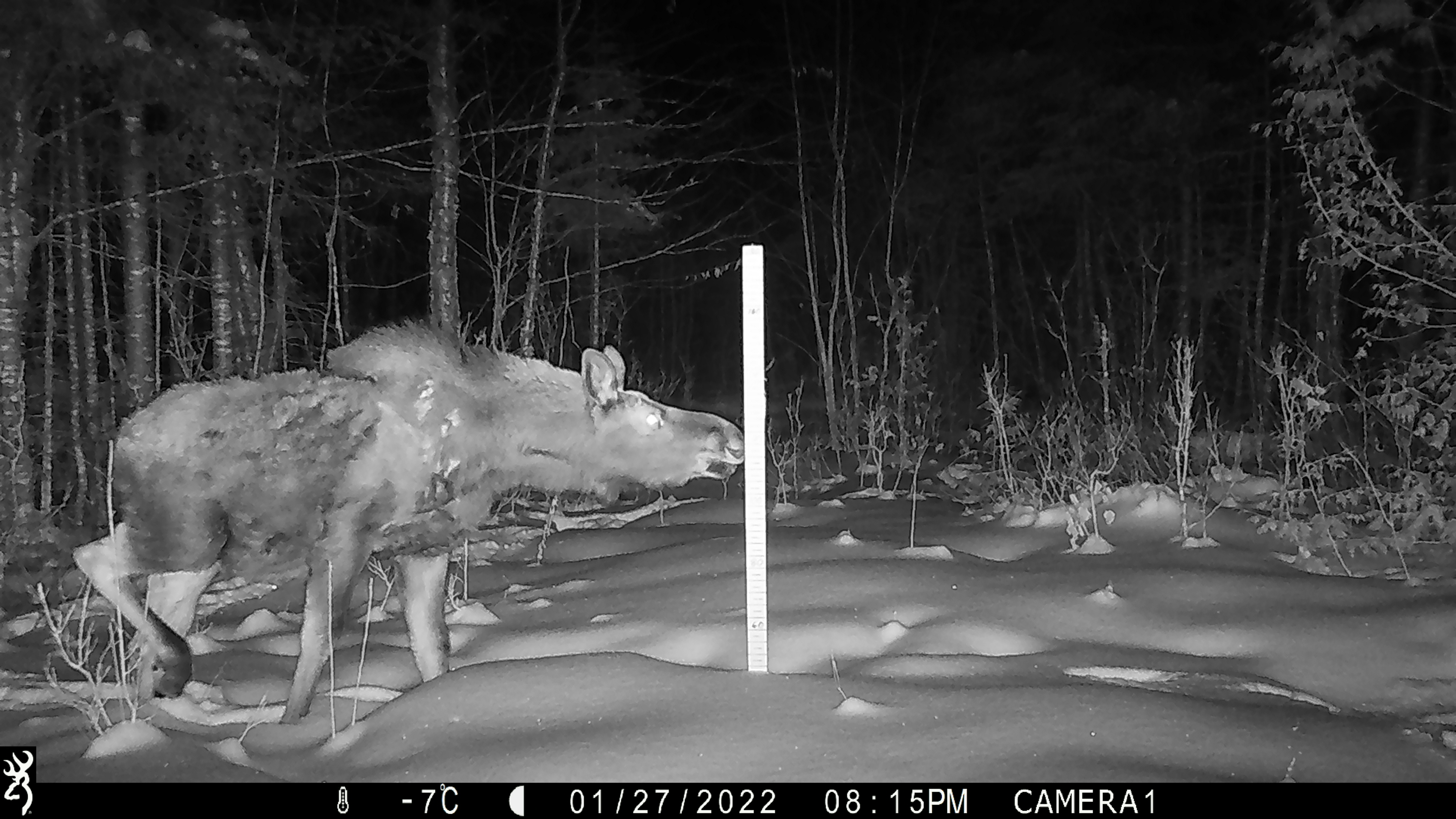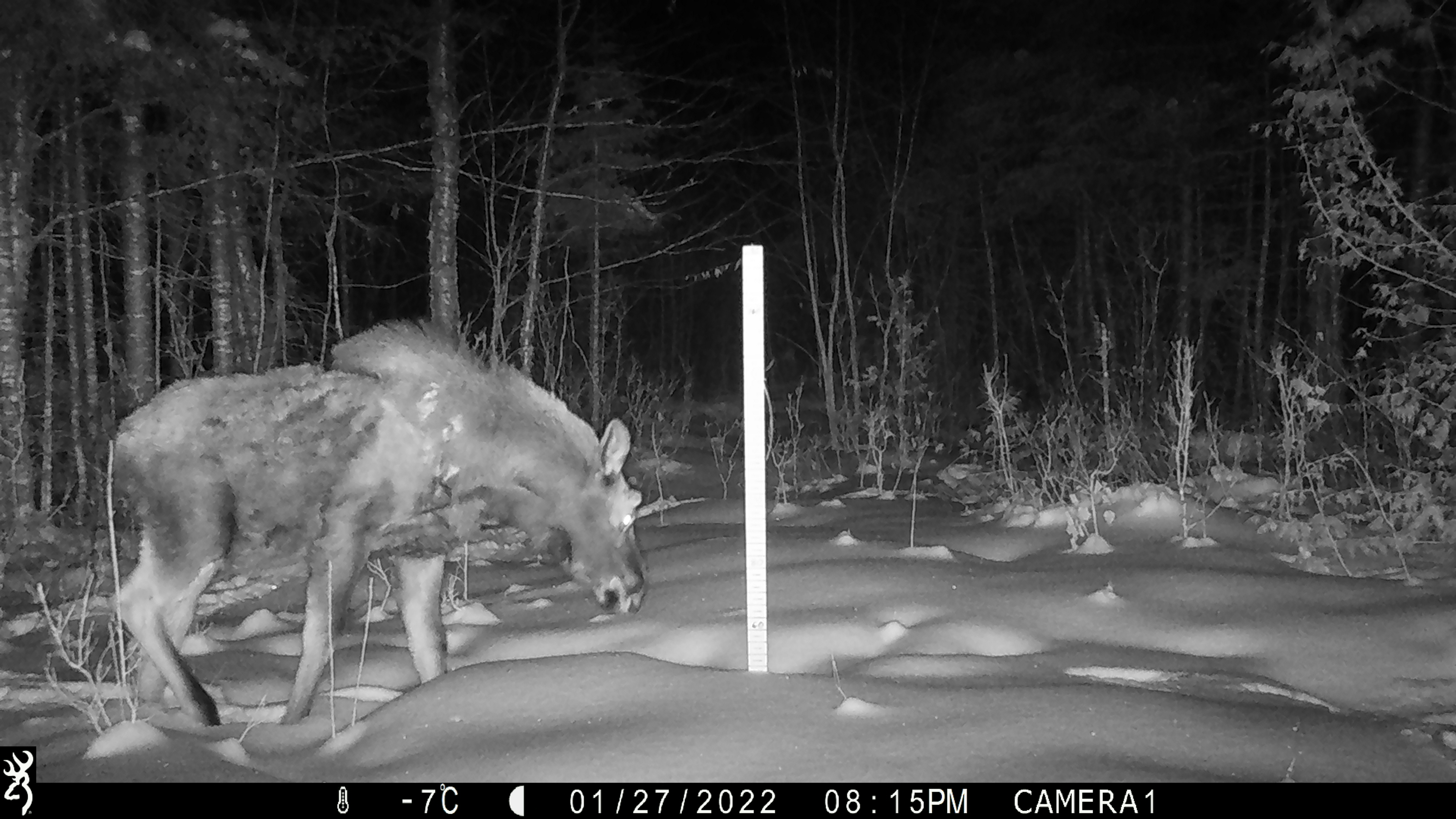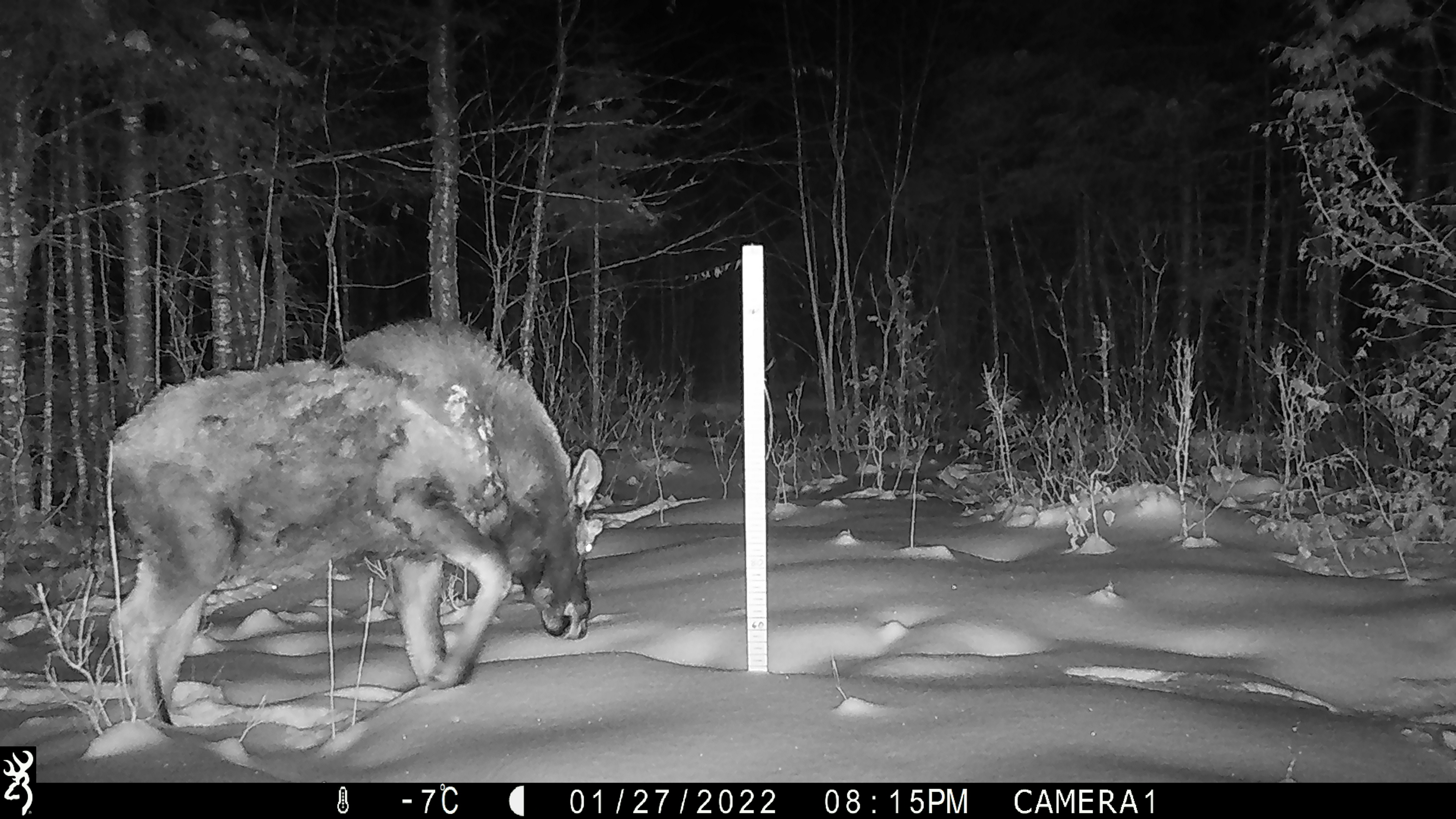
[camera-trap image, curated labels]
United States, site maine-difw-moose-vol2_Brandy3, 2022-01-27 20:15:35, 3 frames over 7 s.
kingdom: Animalia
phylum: Chordata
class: Mammalia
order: Artiodactyla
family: Cervidae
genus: Alces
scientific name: Alces alces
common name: moose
Moose (Alces alces).